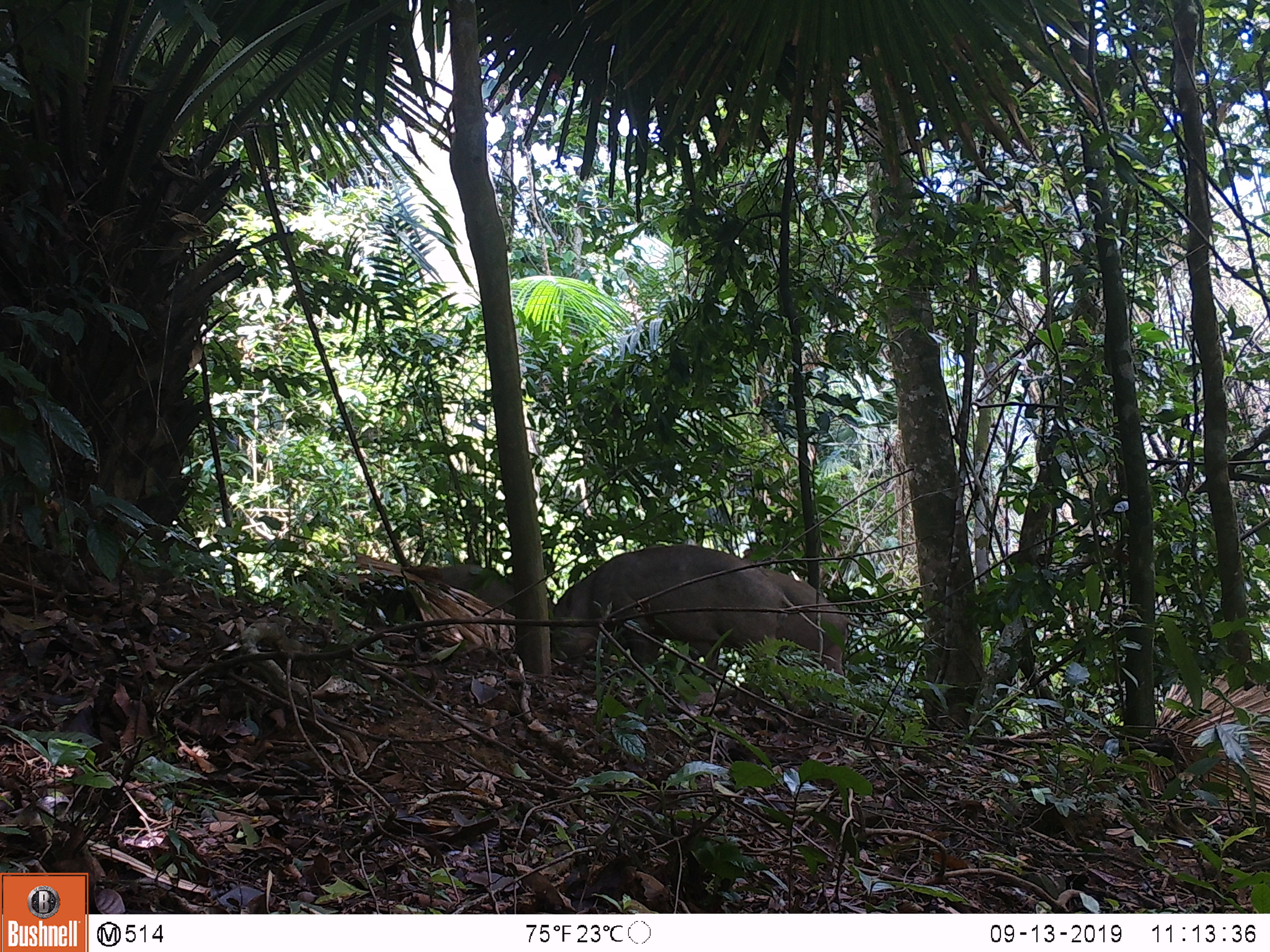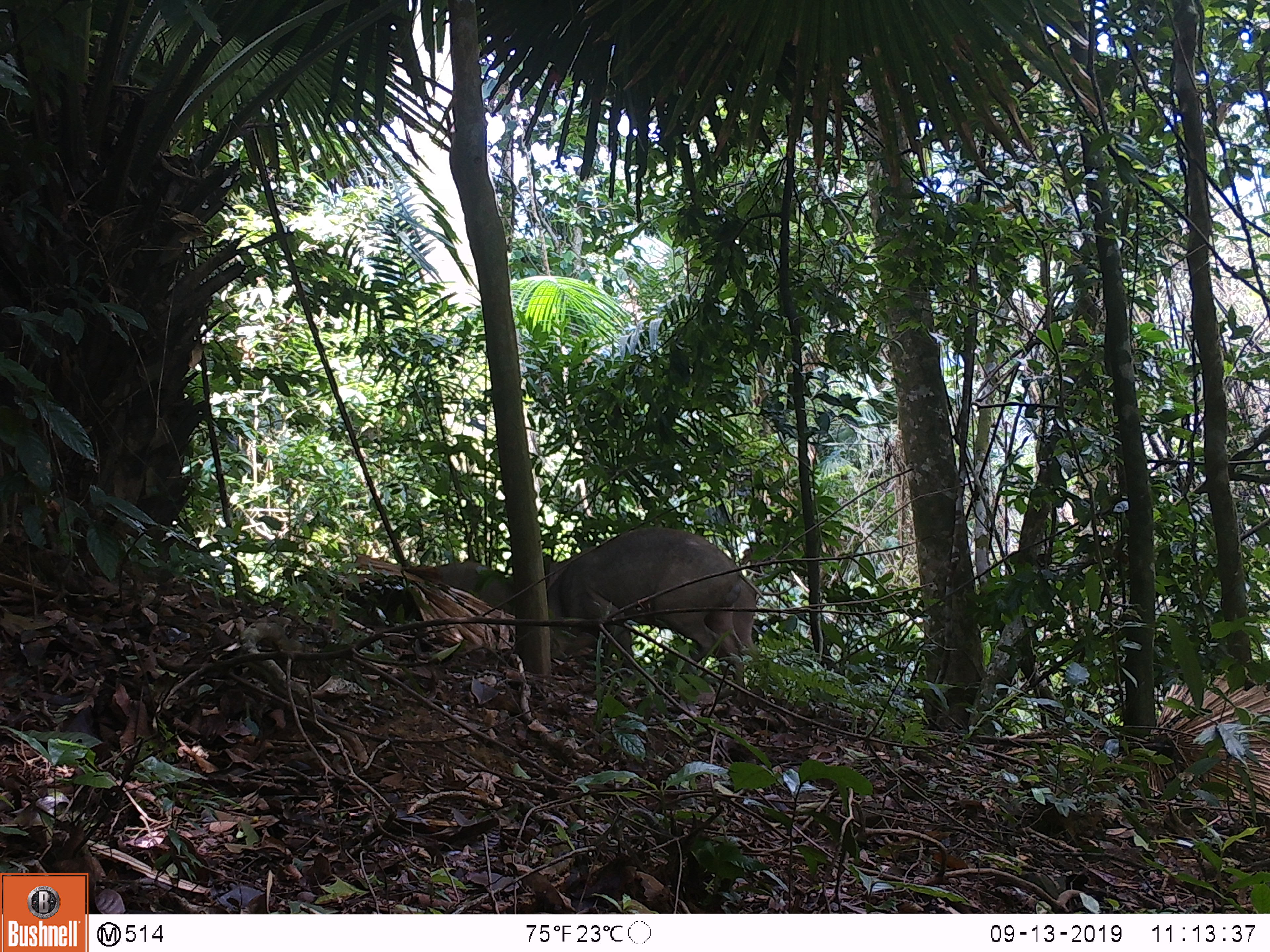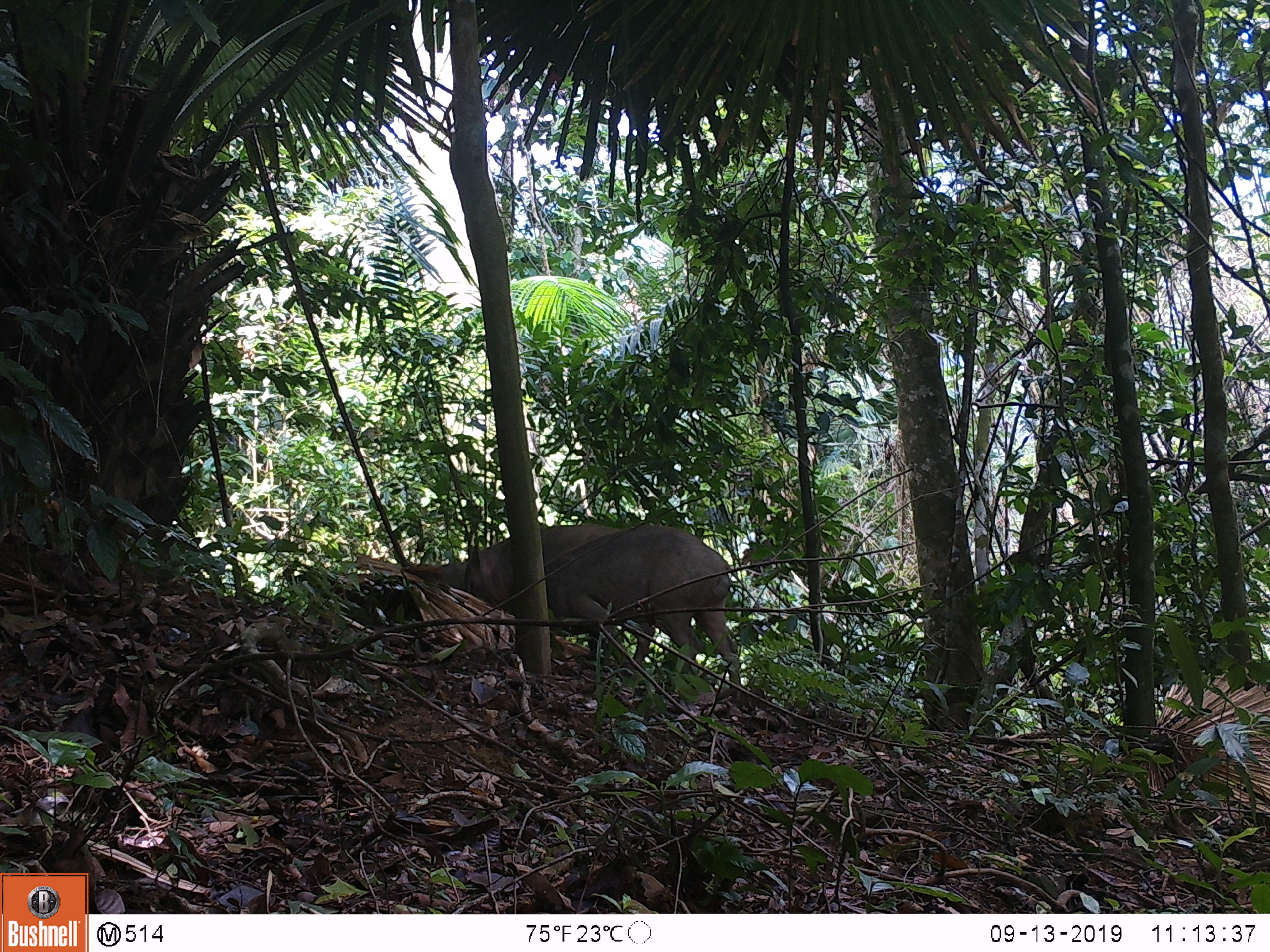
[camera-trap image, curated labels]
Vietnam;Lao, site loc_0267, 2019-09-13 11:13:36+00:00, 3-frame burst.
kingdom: Animalia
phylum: Chordata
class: Mammalia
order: Artiodactyla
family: Suidae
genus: Sus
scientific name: Sus scrofa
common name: eurasian wild pig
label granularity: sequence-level